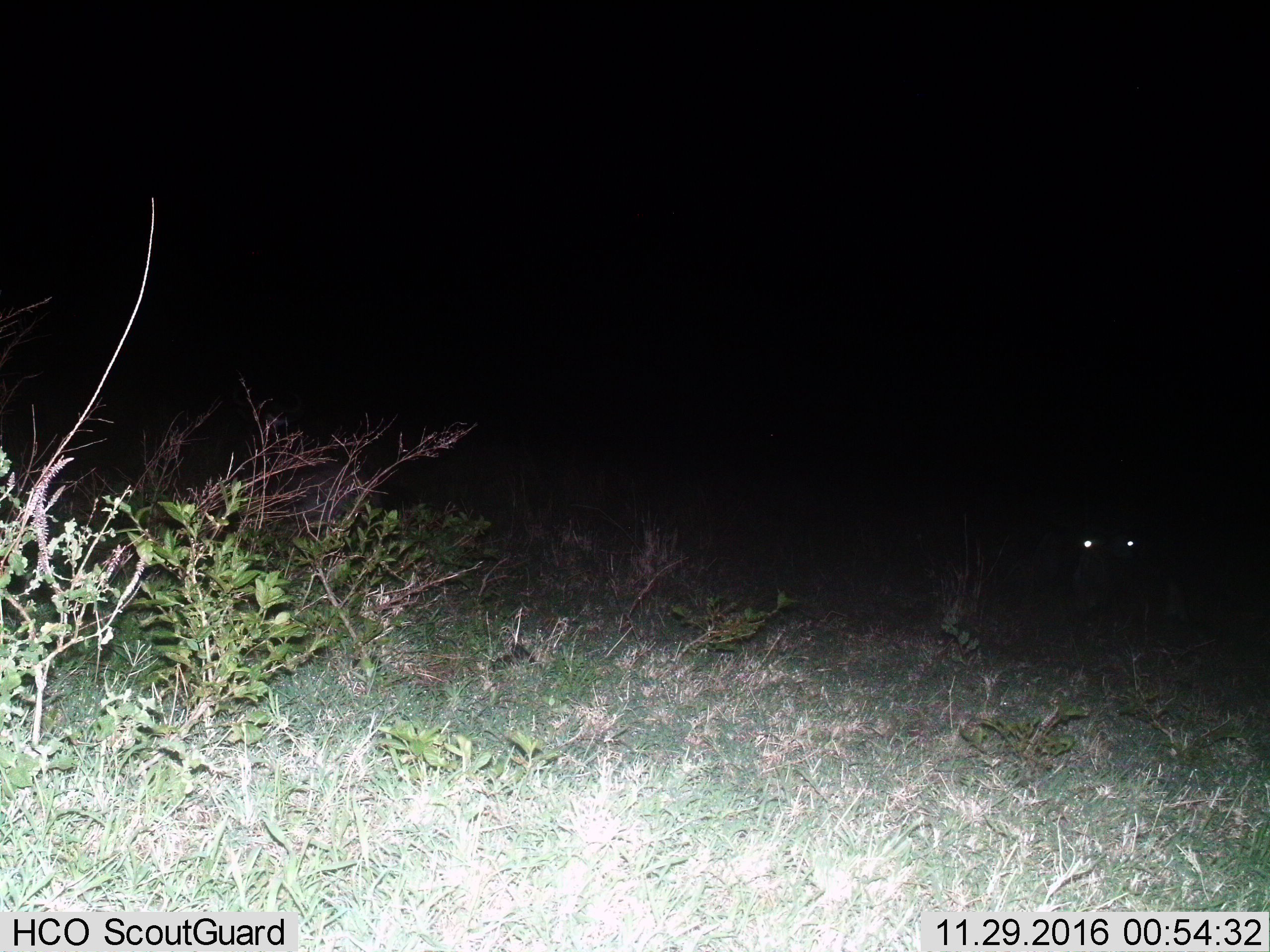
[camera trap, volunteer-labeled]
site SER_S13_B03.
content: unidentified animal